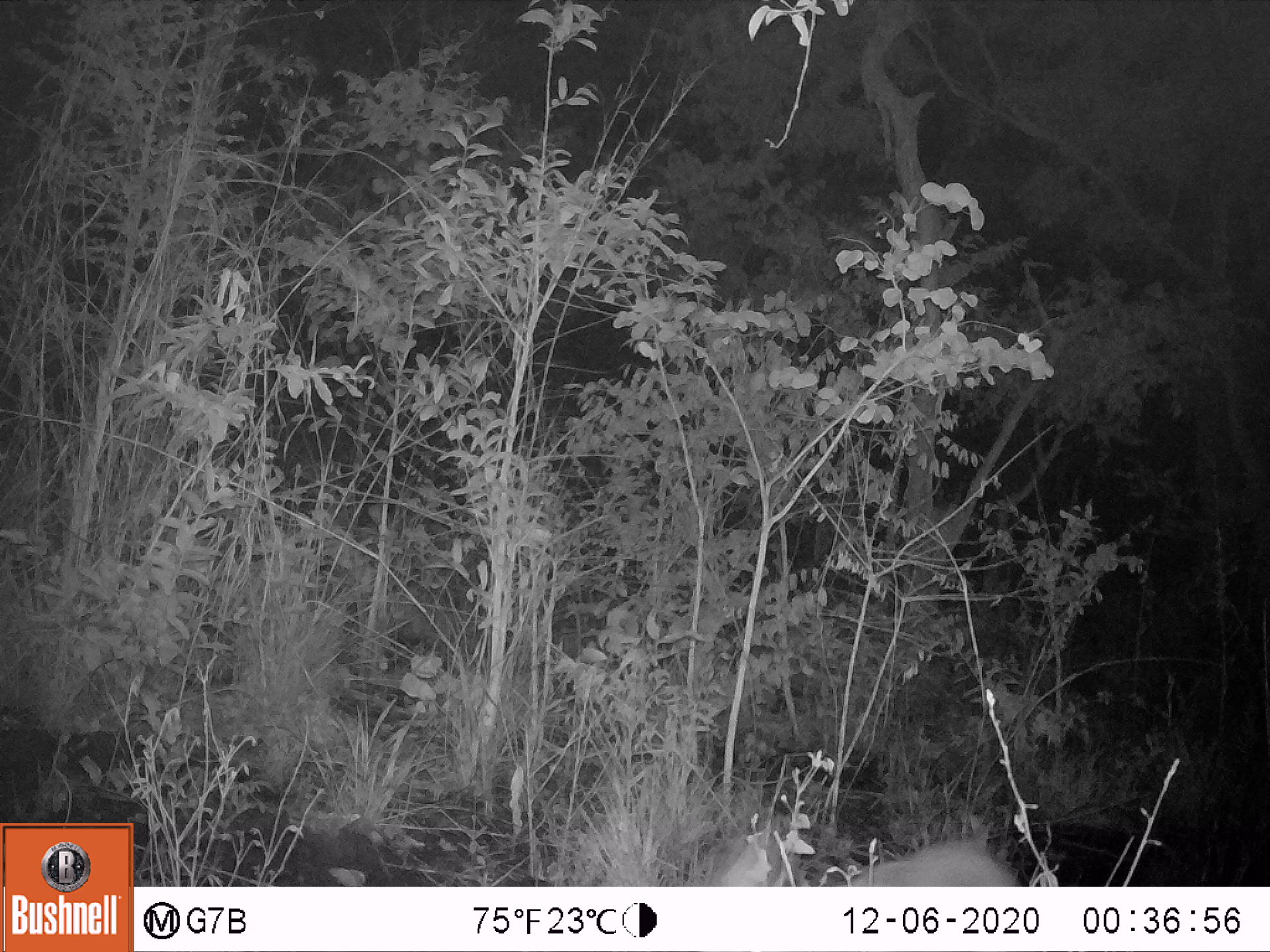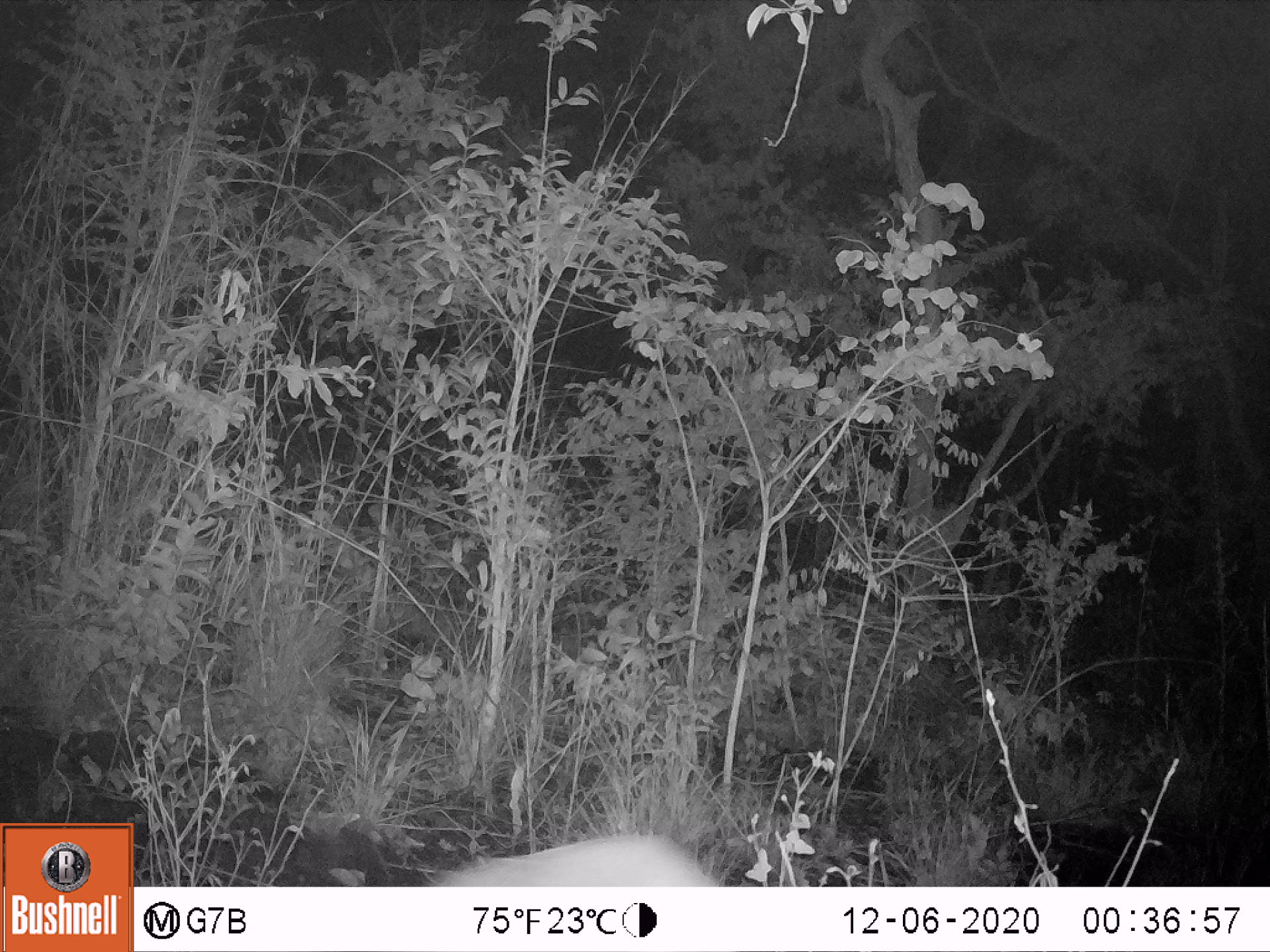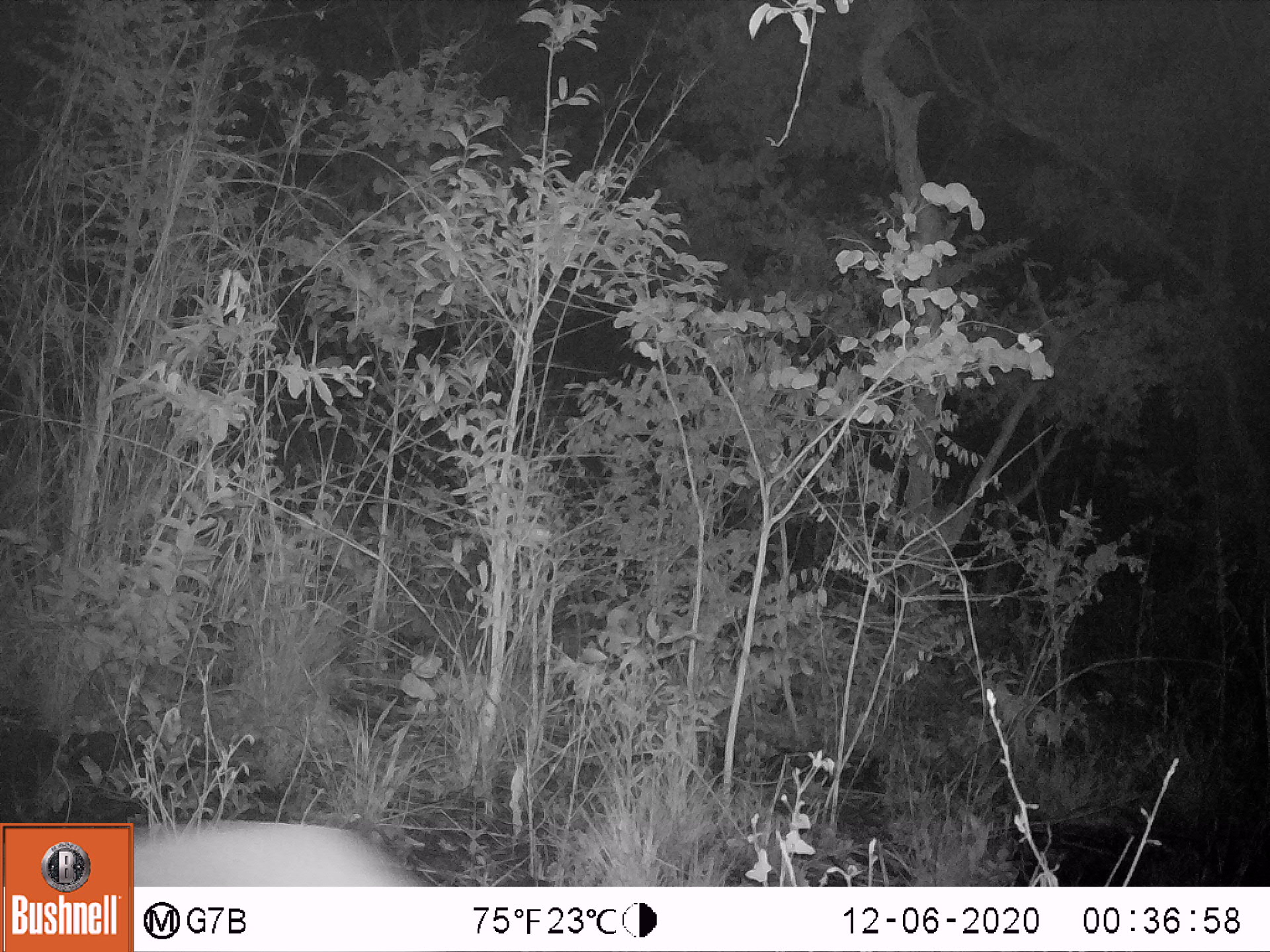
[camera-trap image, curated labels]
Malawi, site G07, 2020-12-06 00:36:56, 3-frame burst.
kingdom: Animalia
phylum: Chordata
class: Mammalia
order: Artiodactyla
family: Bovidae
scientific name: Antilopinae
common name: small antelope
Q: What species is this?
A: Small antelope (Antilopinae).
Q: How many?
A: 1.